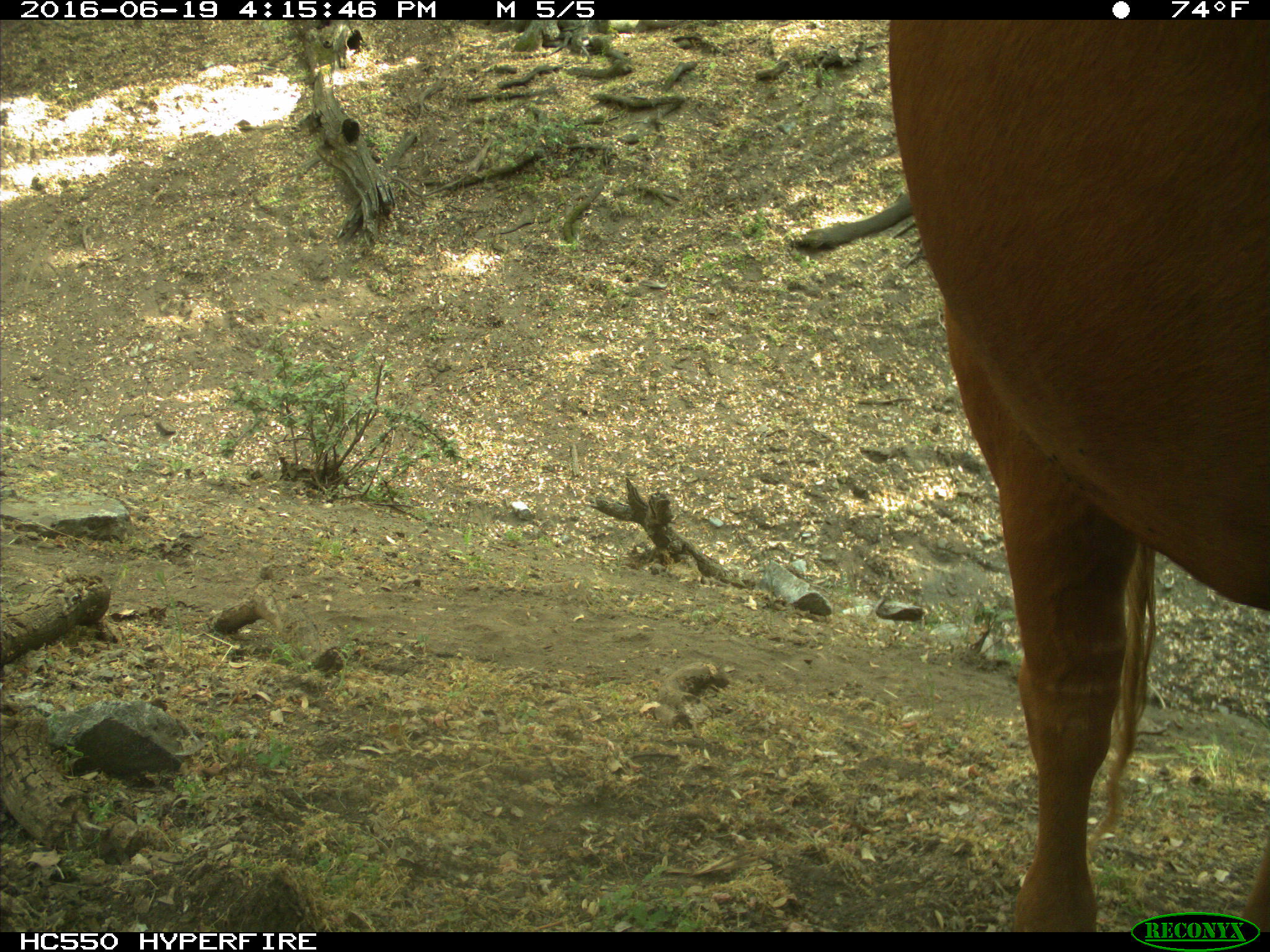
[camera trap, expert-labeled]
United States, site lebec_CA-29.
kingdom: Animalia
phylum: Chordata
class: Mammalia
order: Artiodactyla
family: Bovidae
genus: Bos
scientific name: Bos taurus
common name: domestic cow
Bos taurus (domestic cow).